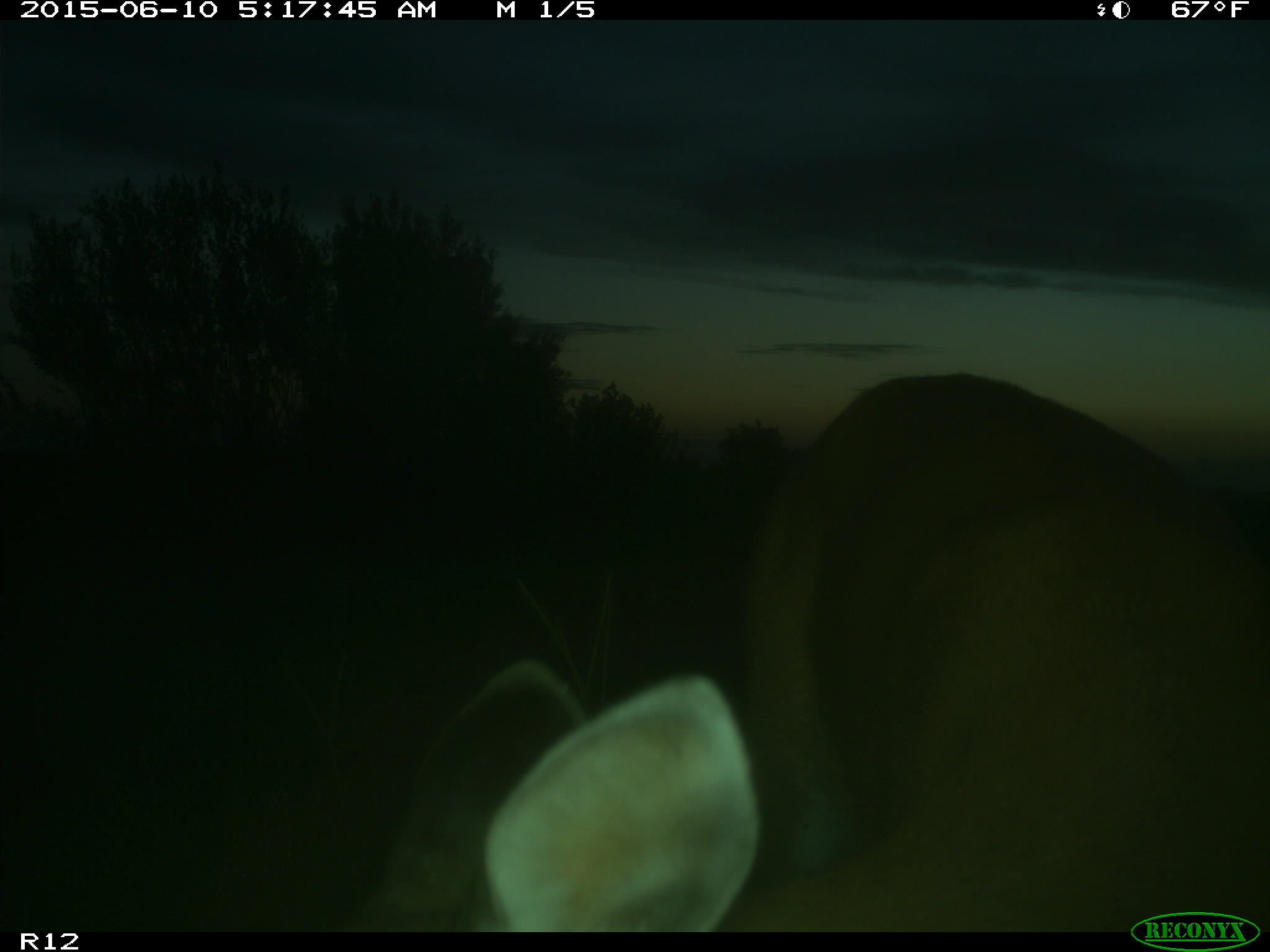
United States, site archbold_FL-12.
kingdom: Animalia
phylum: Chordata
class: Mammalia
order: Artiodactyla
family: Cervidae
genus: Odocoileus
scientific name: Odocoileus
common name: deer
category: unidentified deer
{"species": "unidentified deer (deer) (Odocoileus)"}